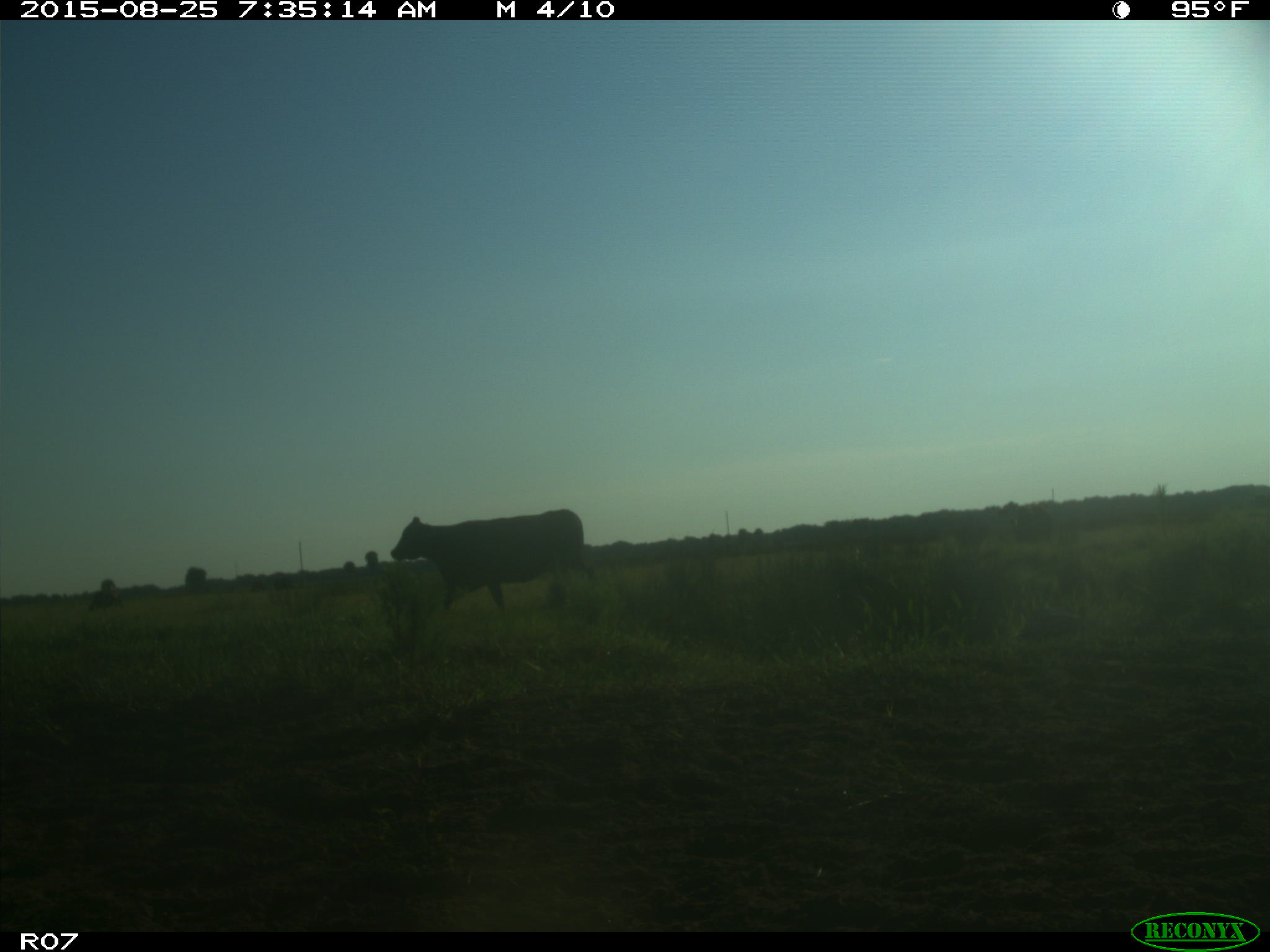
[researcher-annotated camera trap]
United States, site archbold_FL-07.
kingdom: Animalia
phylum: Chordata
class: Mammalia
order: Artiodactyla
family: Bovidae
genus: Bos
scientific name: Bos taurus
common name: domestic cow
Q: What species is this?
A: Bos taurus (domestic cow).